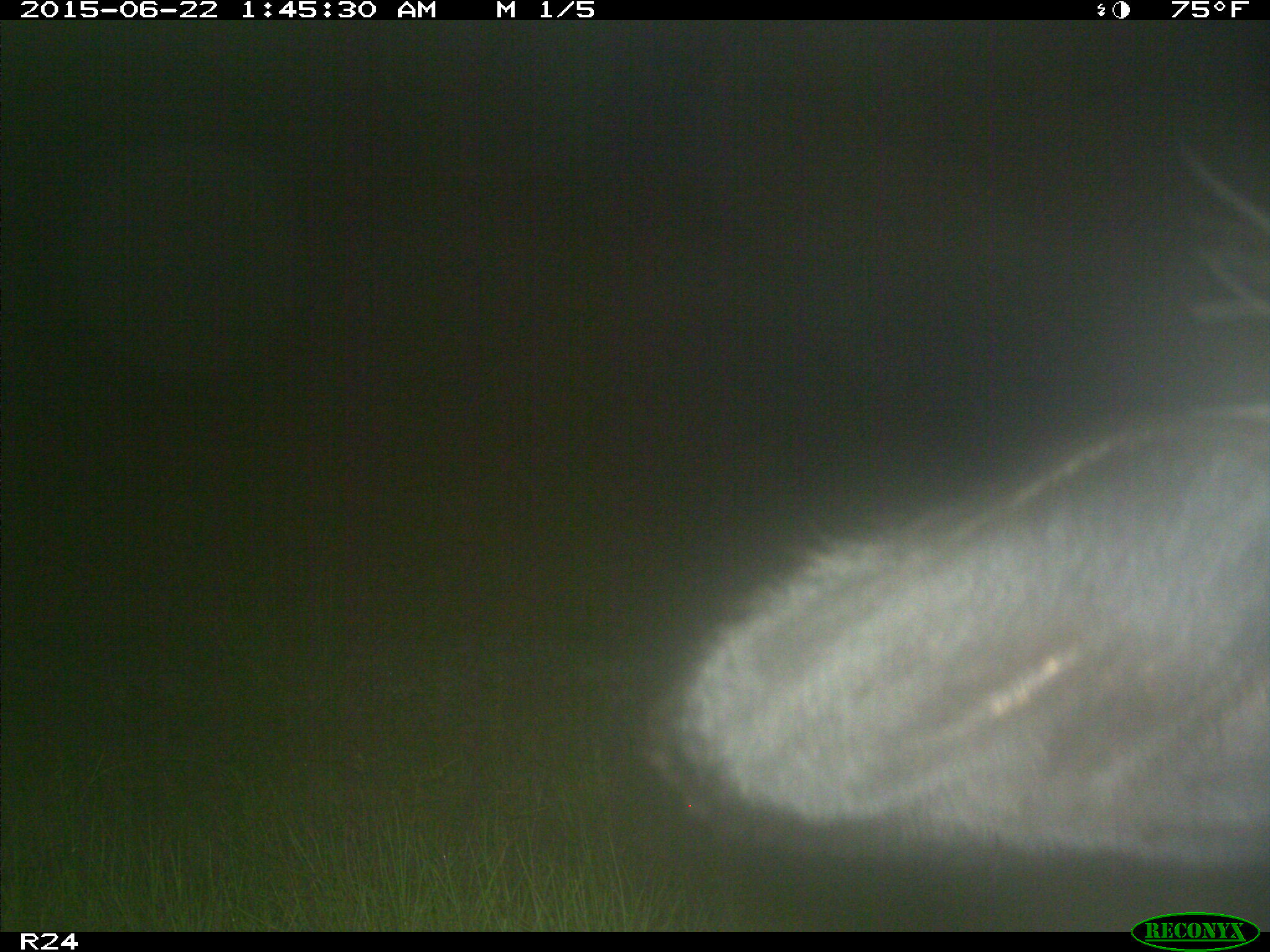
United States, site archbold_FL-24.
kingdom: Animalia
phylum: Chordata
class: Mammalia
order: Artiodactyla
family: Bovidae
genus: Bos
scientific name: Bos taurus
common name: domestic cow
Bos taurus (domestic cow).